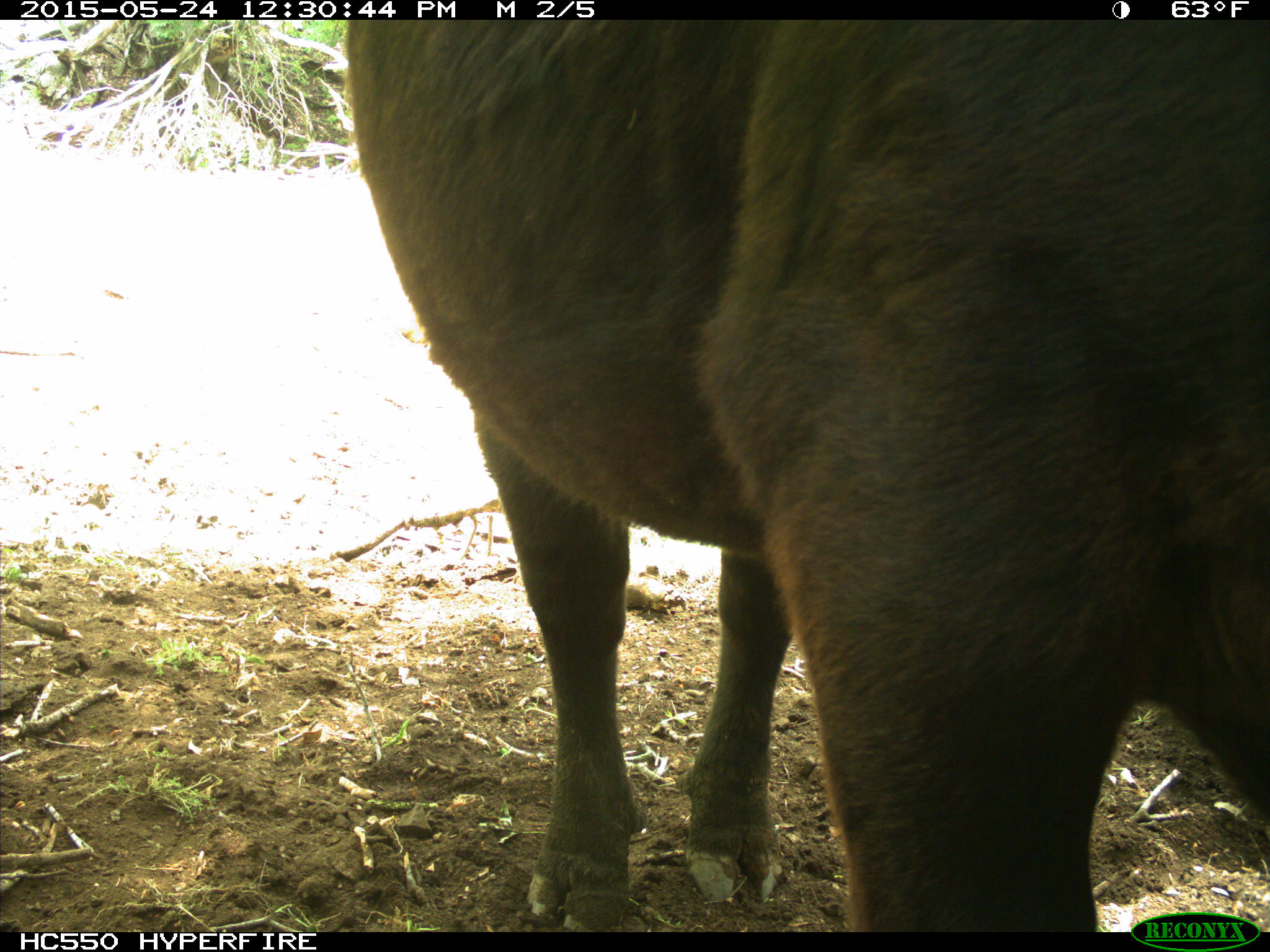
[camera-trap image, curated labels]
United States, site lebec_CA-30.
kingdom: Animalia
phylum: Chordata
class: Mammalia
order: Artiodactyla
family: Bovidae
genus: Bos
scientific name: Bos taurus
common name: domestic cow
Bos taurus (domestic cow).